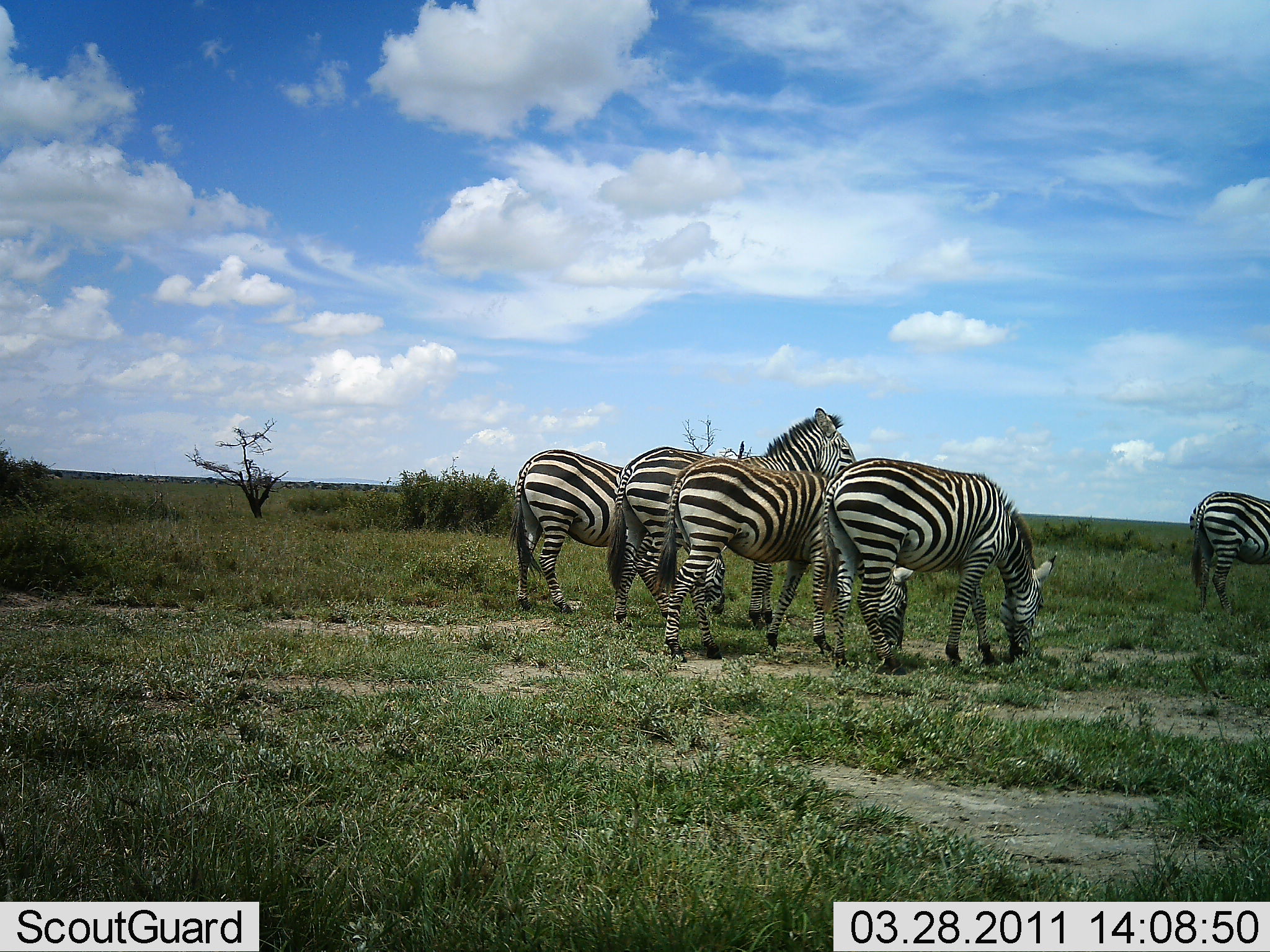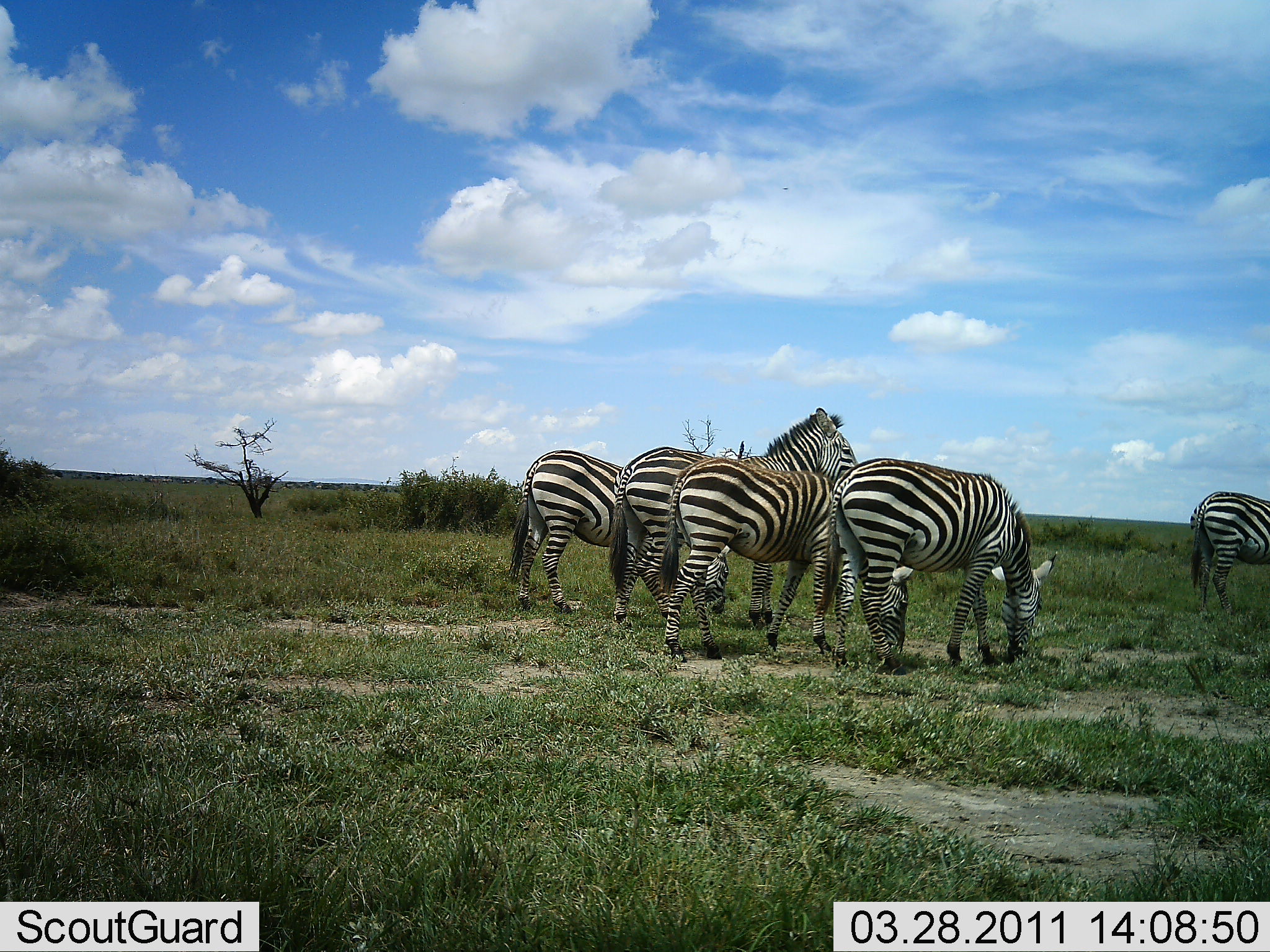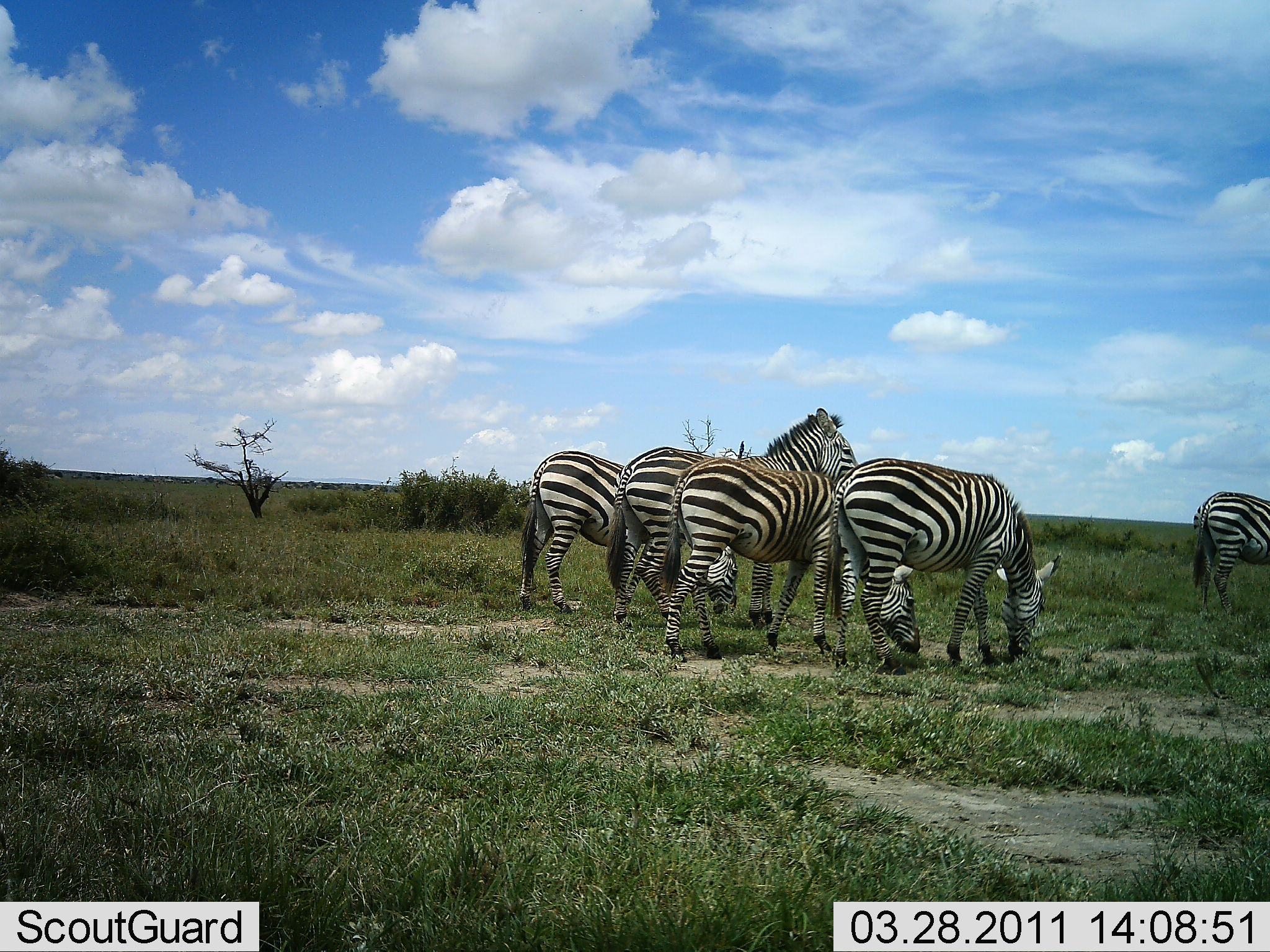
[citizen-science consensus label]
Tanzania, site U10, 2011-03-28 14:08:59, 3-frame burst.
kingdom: Animalia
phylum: Chordata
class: Mammalia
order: Perissodactyla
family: Equidae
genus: Equus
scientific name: Equus quagga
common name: plains zebra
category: zebra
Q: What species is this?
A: Zebra (plains zebra) (Equus quagga).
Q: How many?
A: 5.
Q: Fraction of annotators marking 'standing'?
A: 67%.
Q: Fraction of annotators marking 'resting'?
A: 0%.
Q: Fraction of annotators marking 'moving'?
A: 8%.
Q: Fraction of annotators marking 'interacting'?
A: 0%.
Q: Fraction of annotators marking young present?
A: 0%.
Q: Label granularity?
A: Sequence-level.